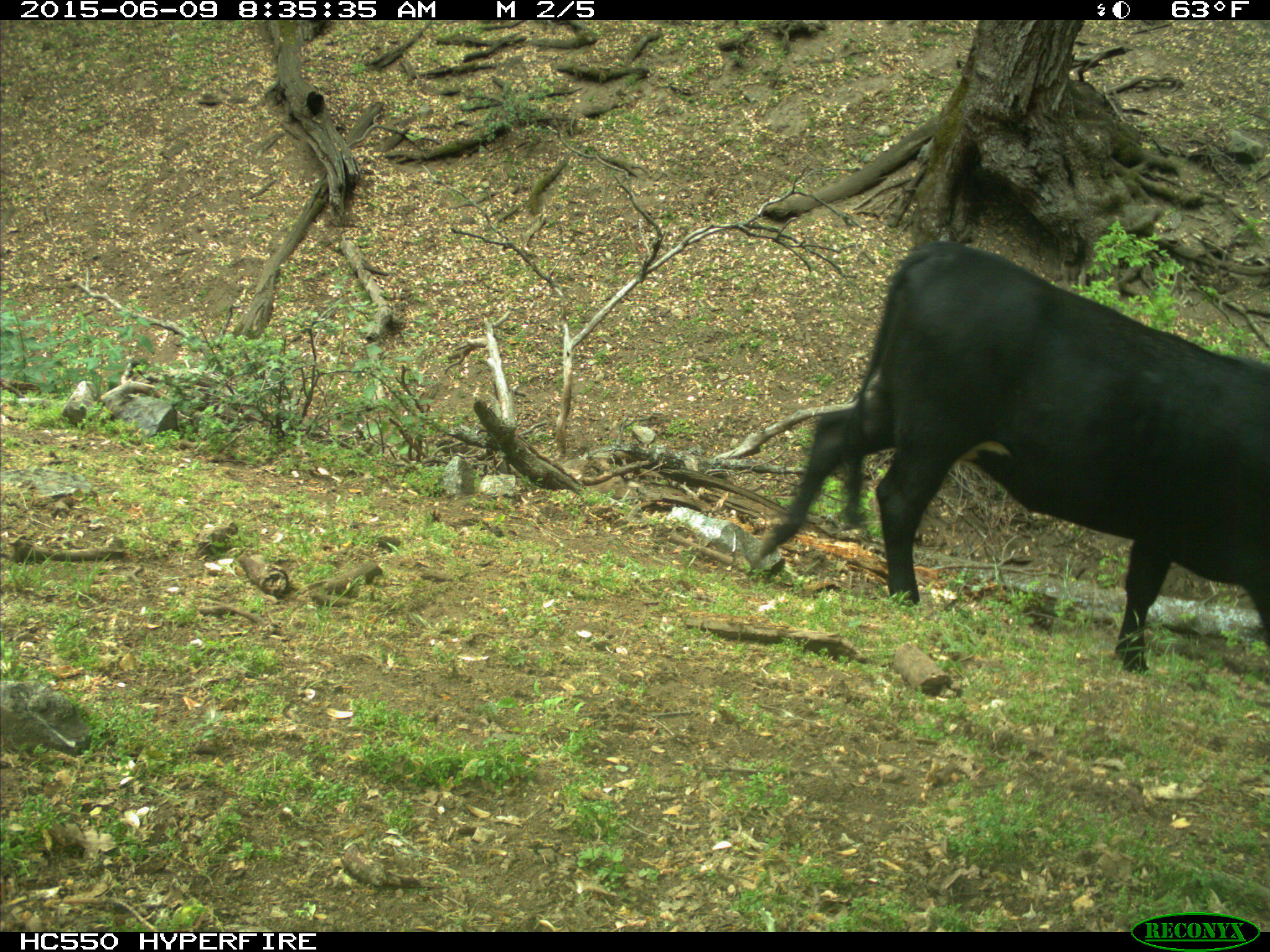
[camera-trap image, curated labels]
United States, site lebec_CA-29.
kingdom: Animalia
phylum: Chordata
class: Mammalia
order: Artiodactyla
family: Bovidae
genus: Bos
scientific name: Bos taurus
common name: domestic cow